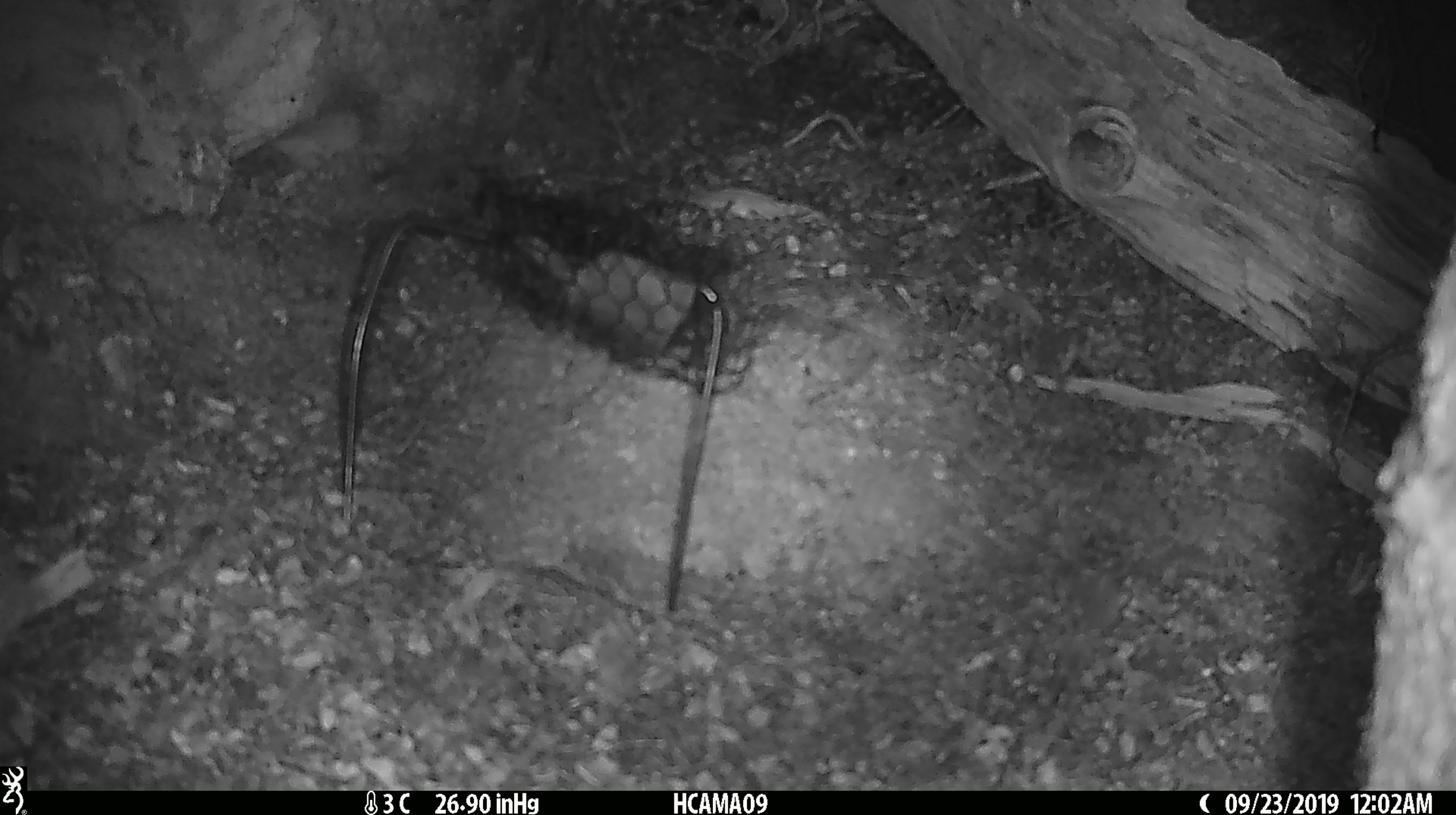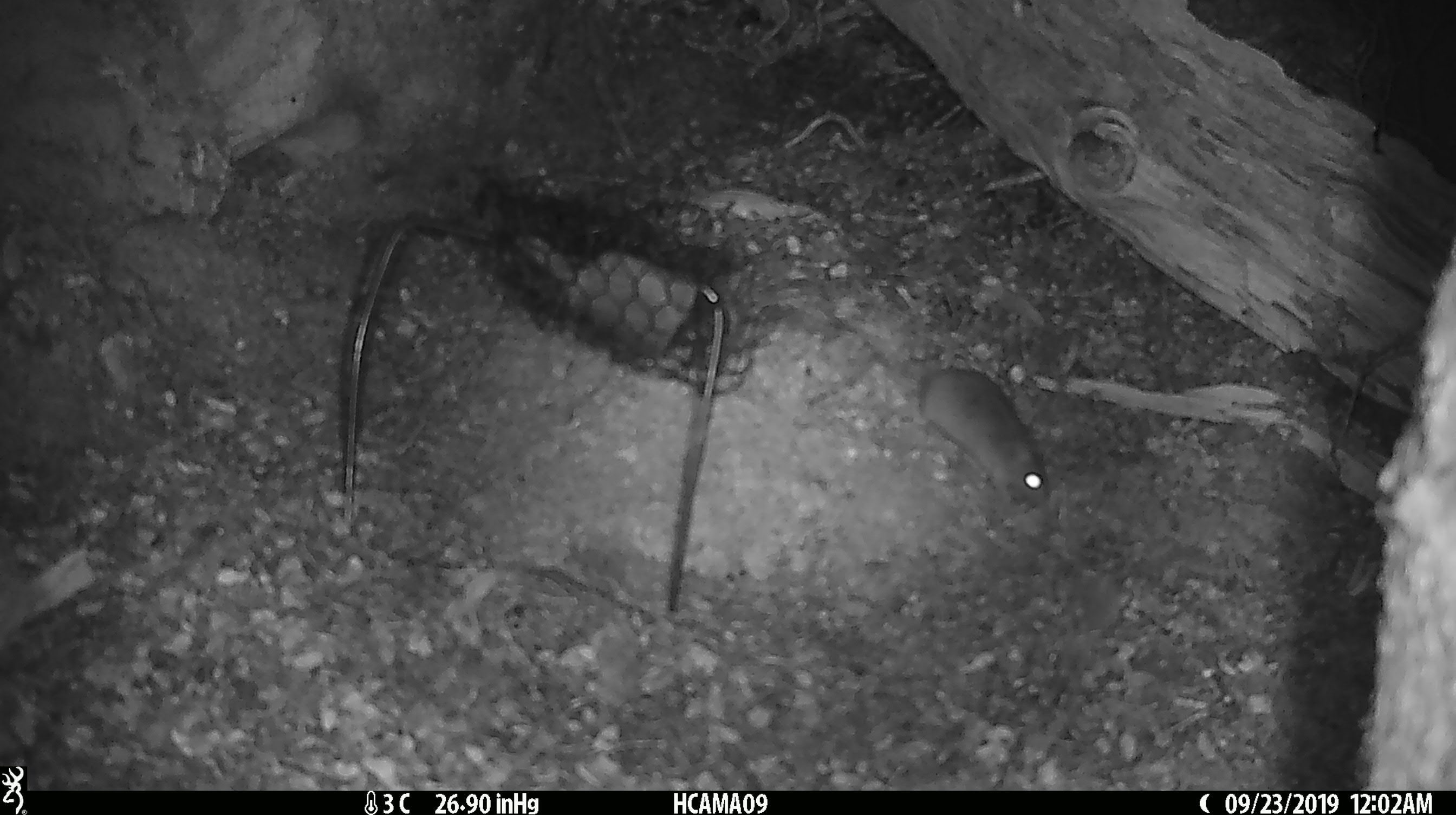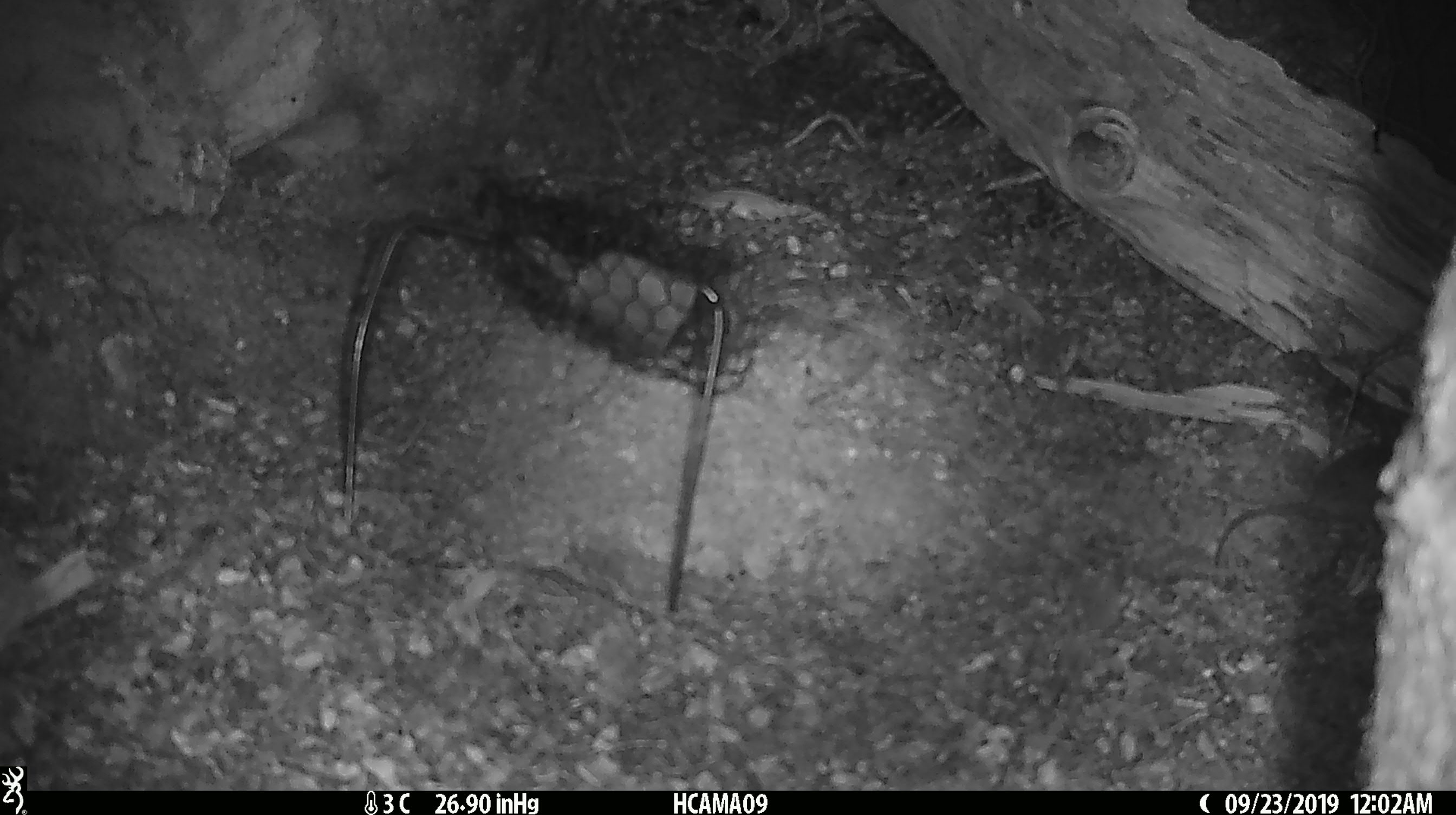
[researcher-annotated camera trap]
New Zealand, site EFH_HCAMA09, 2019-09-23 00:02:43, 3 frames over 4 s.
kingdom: Animalia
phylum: Chordata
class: Mammalia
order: Rodentia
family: Muridae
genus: Mus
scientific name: Mus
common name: mouse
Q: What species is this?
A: Mouse (Mus).